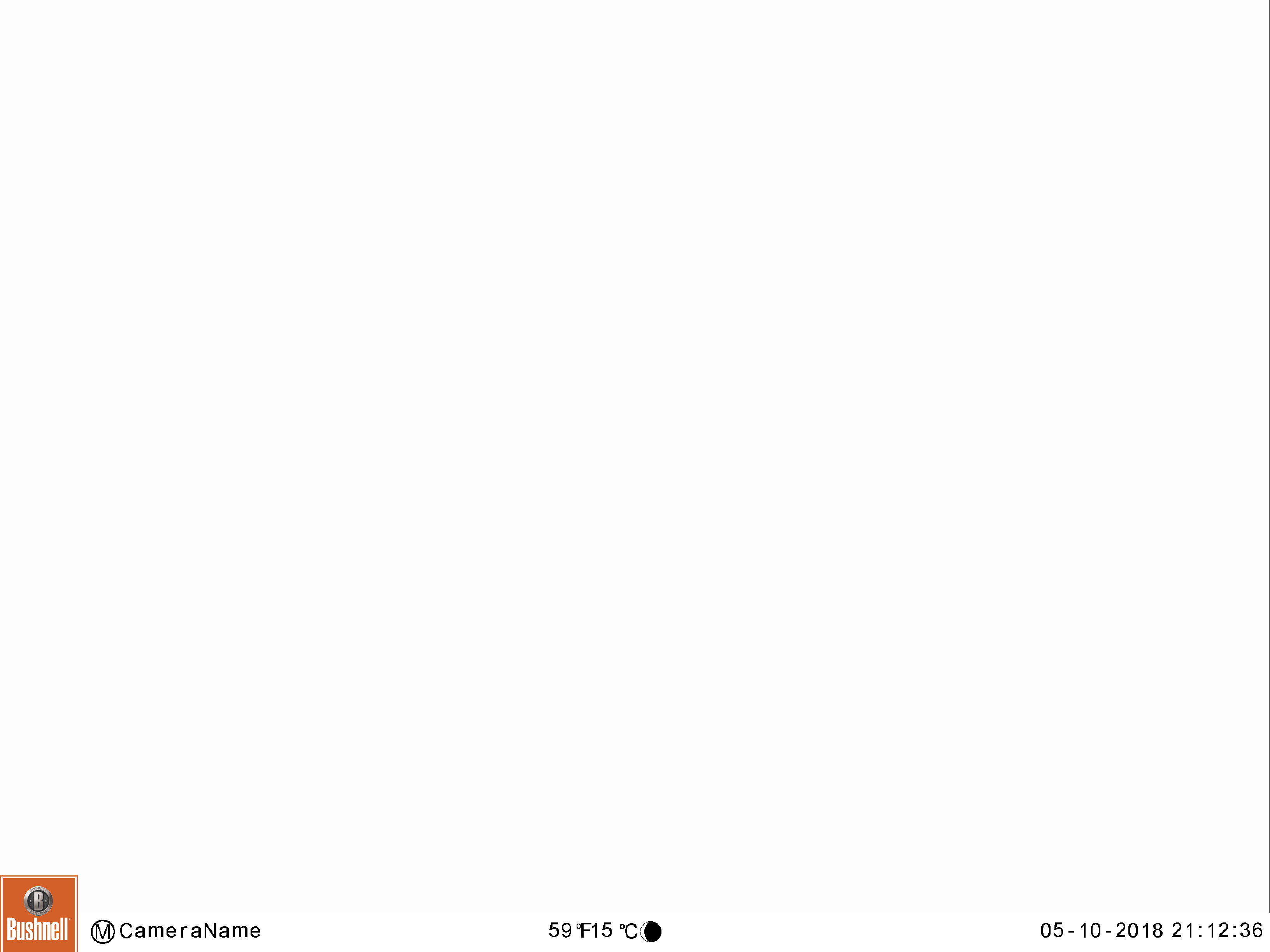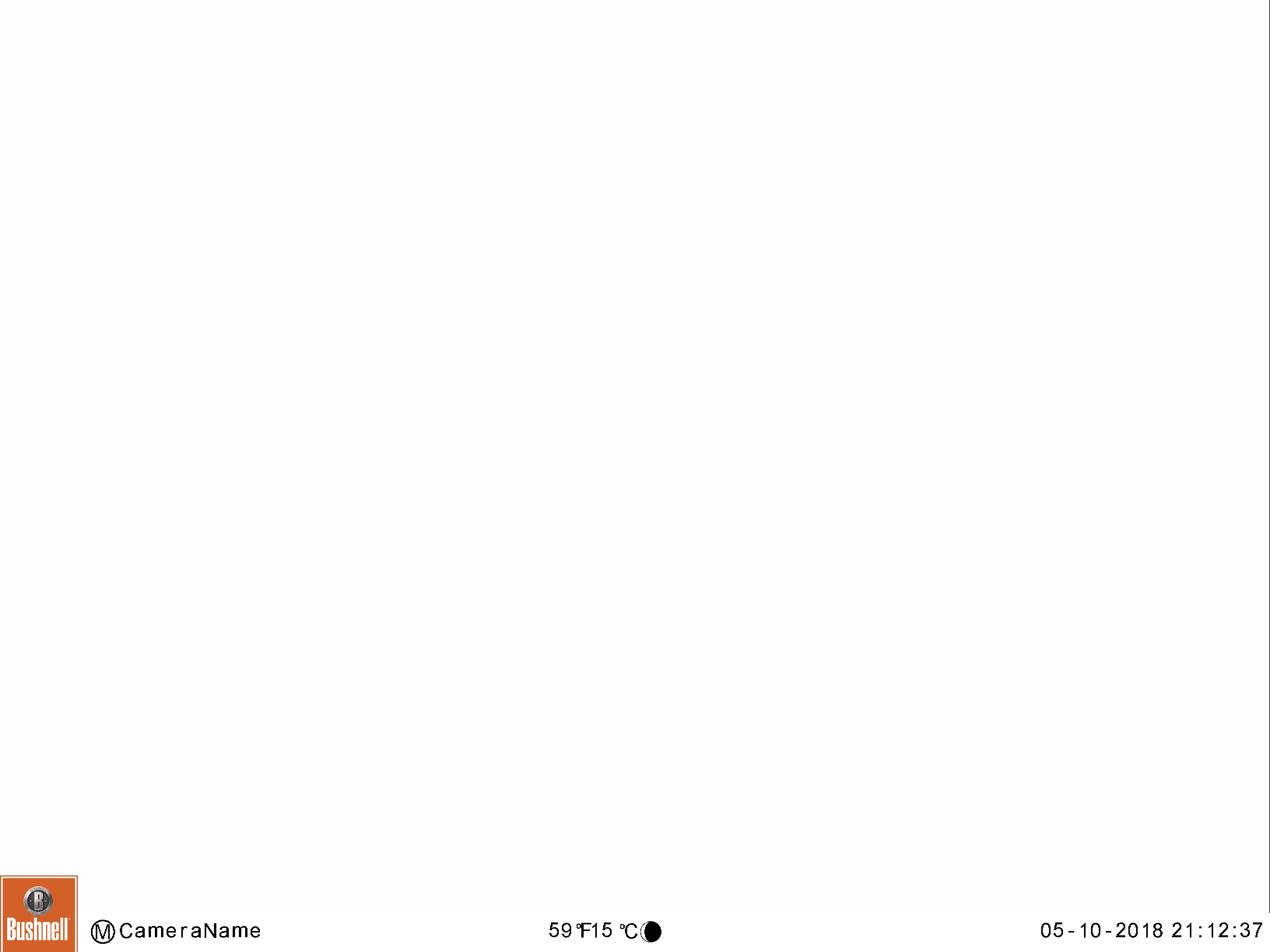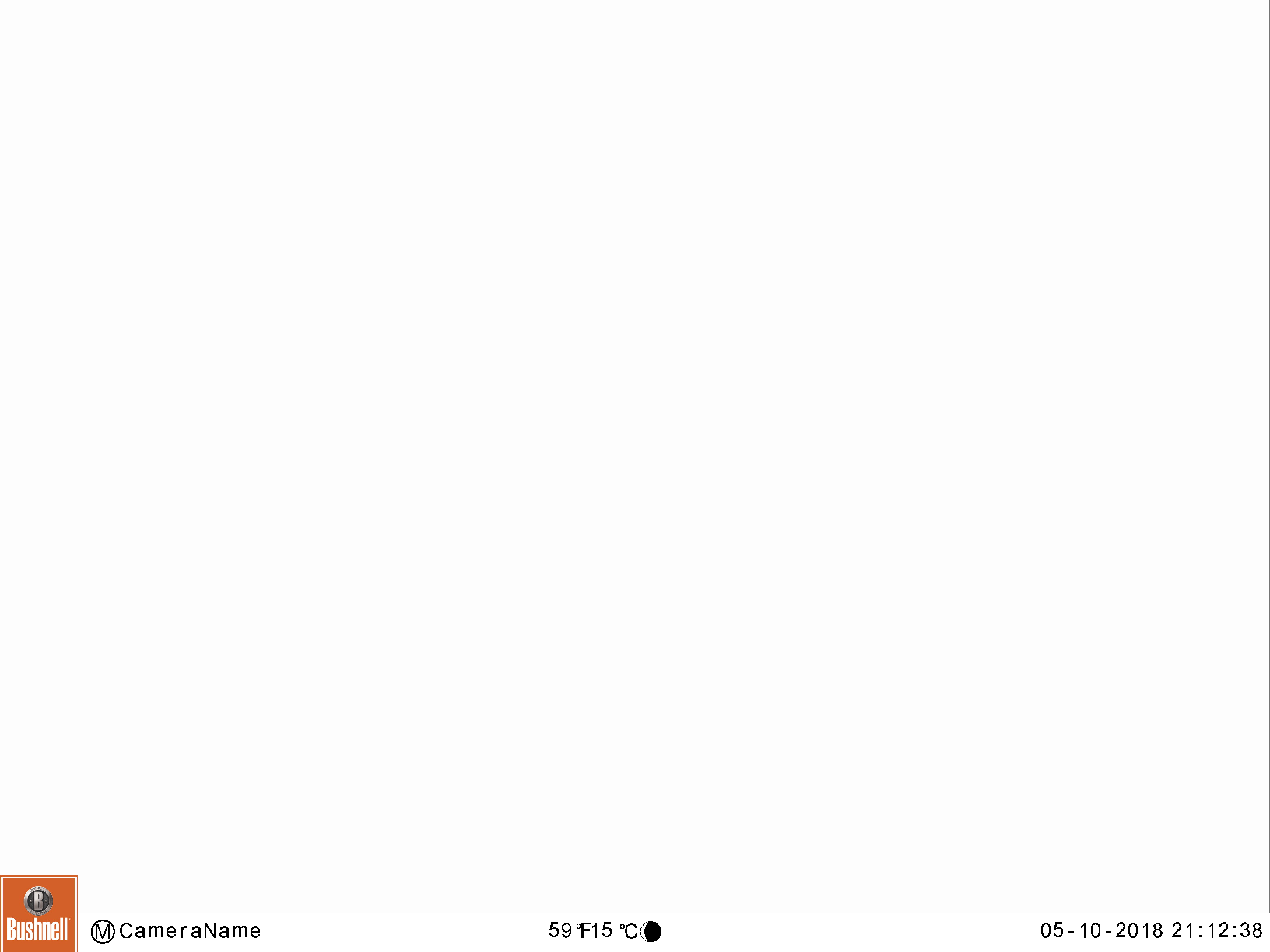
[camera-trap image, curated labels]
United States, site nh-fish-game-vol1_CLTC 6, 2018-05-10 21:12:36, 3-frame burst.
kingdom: Animalia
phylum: Chordata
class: Mammalia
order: Artiodactyla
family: Cervidae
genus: Alces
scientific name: Alces alces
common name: moose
Moose (Alces alces).